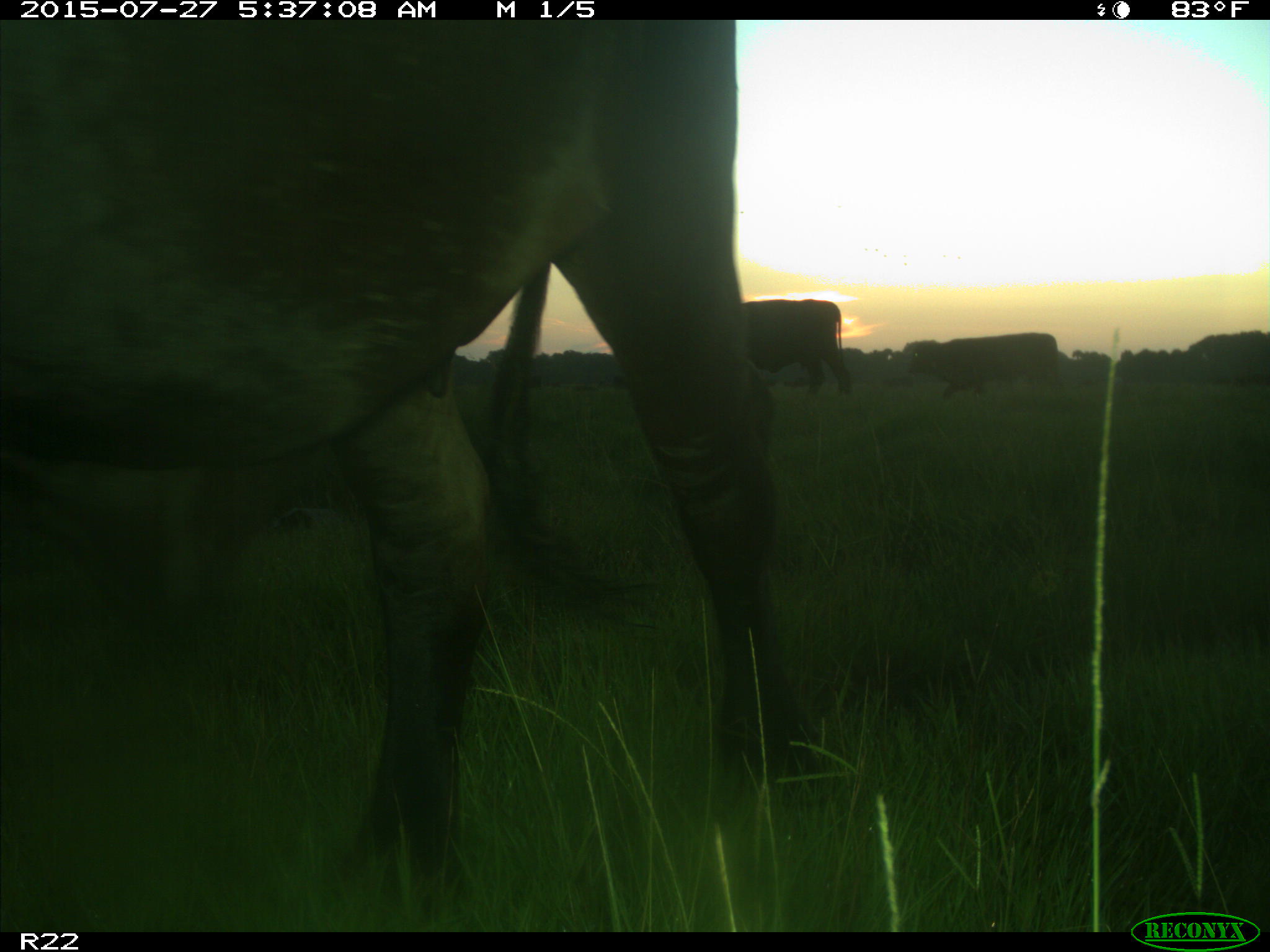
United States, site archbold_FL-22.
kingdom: Animalia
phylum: Chordata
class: Mammalia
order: Artiodactyla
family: Bovidae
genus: Bos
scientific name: Bos taurus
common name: domestic cow